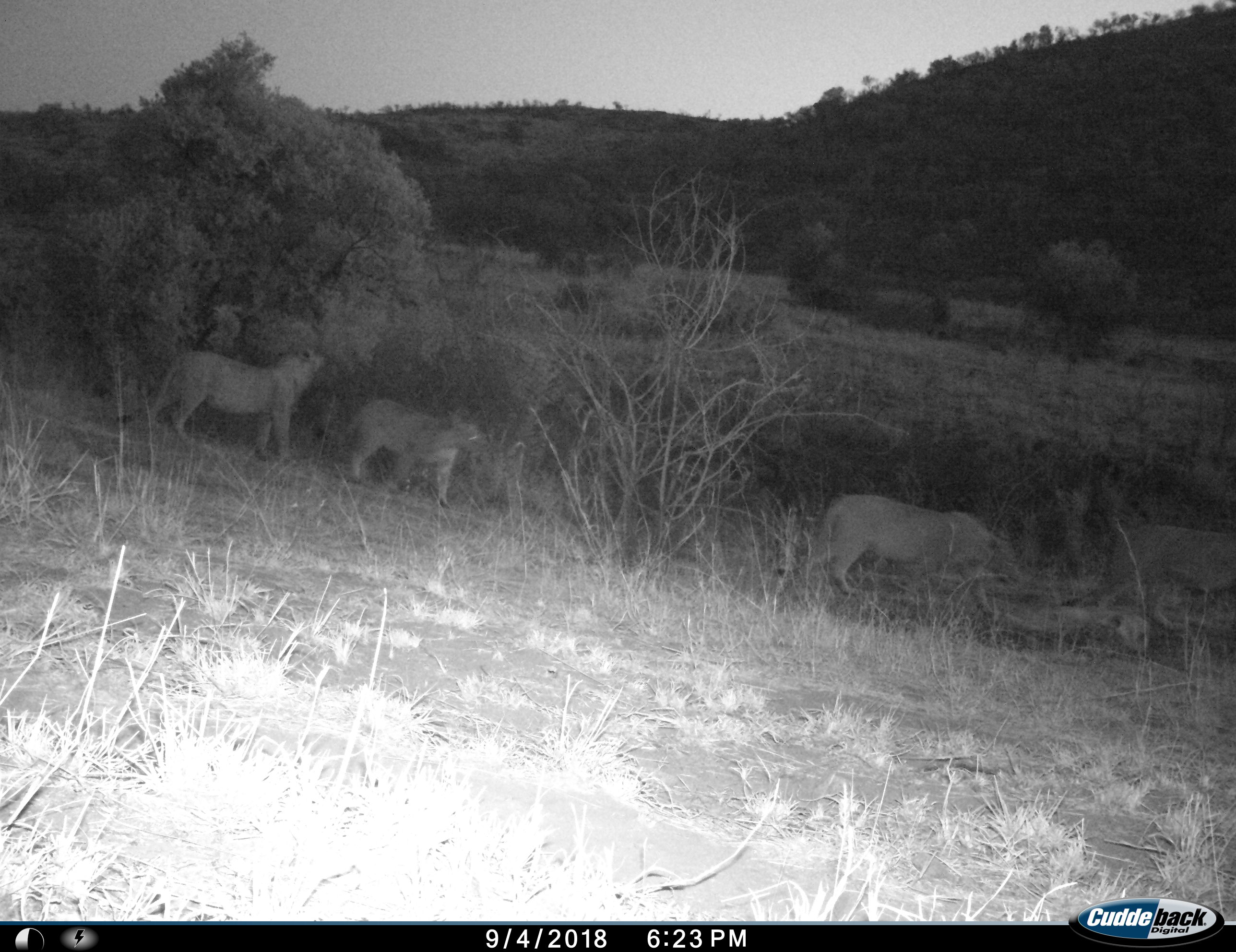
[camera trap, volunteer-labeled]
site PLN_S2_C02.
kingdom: Animalia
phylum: Chordata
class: Mammalia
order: Carnivora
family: Felidae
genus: Panthera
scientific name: Panthera leo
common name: lion female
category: lionfemale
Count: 4.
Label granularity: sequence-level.